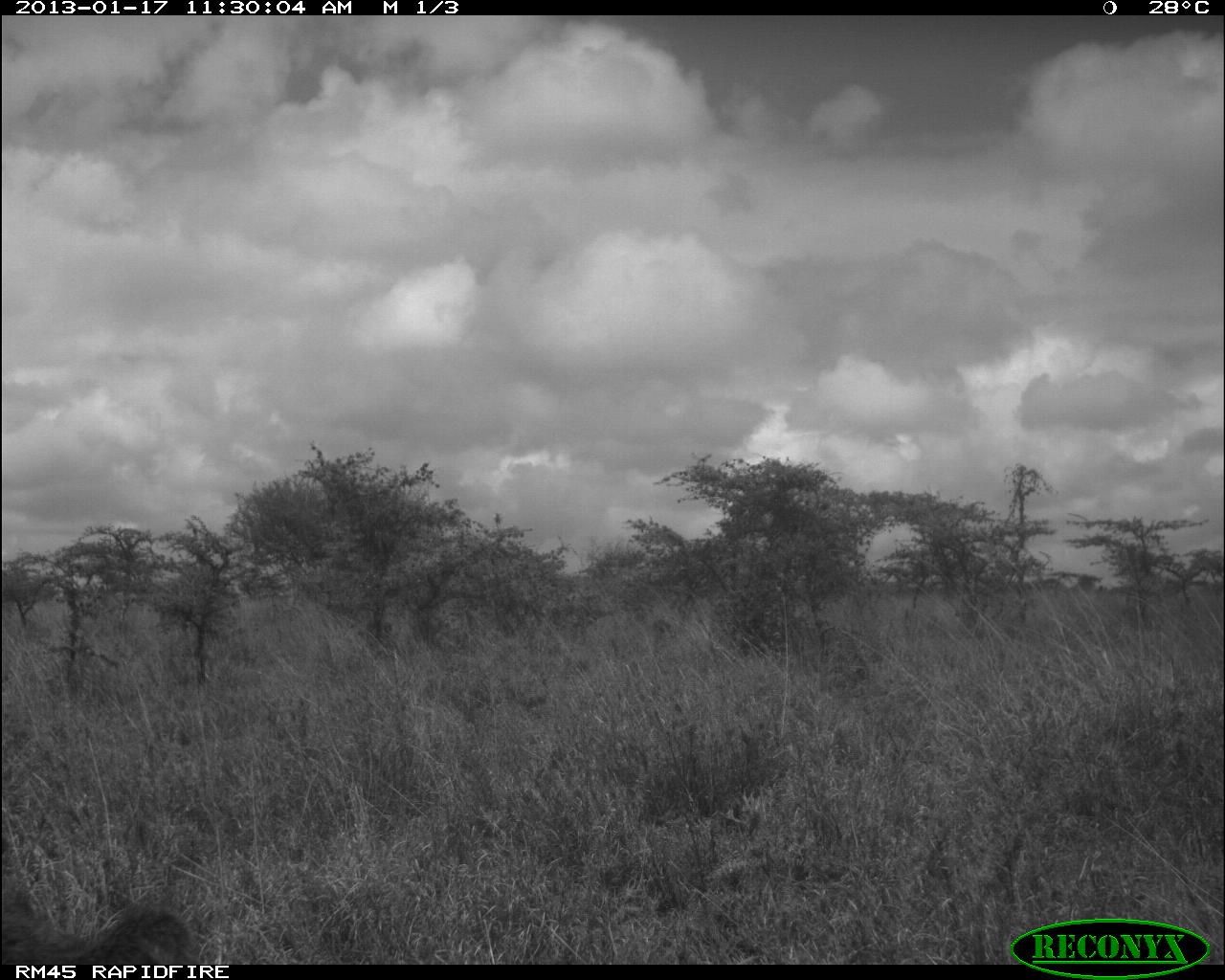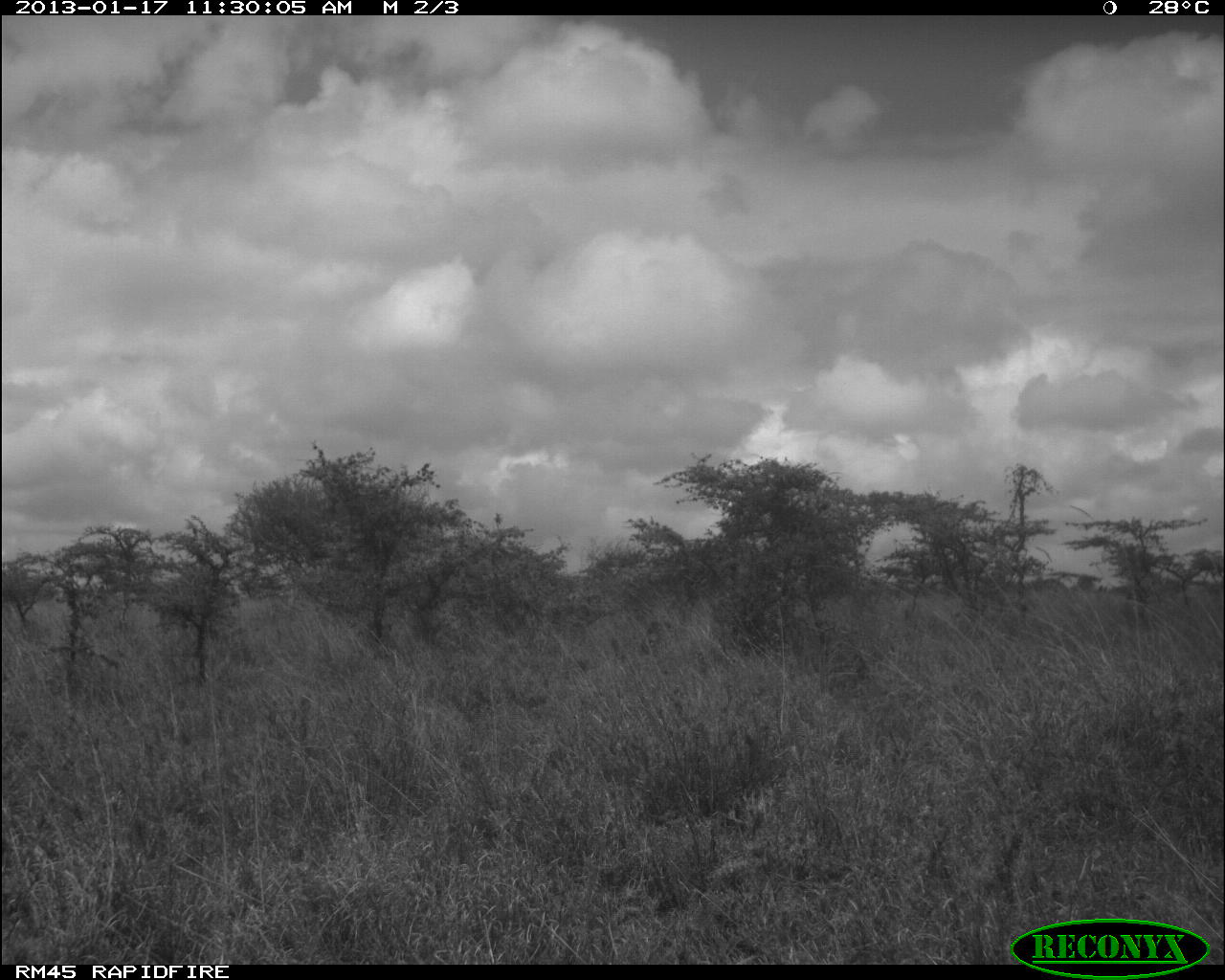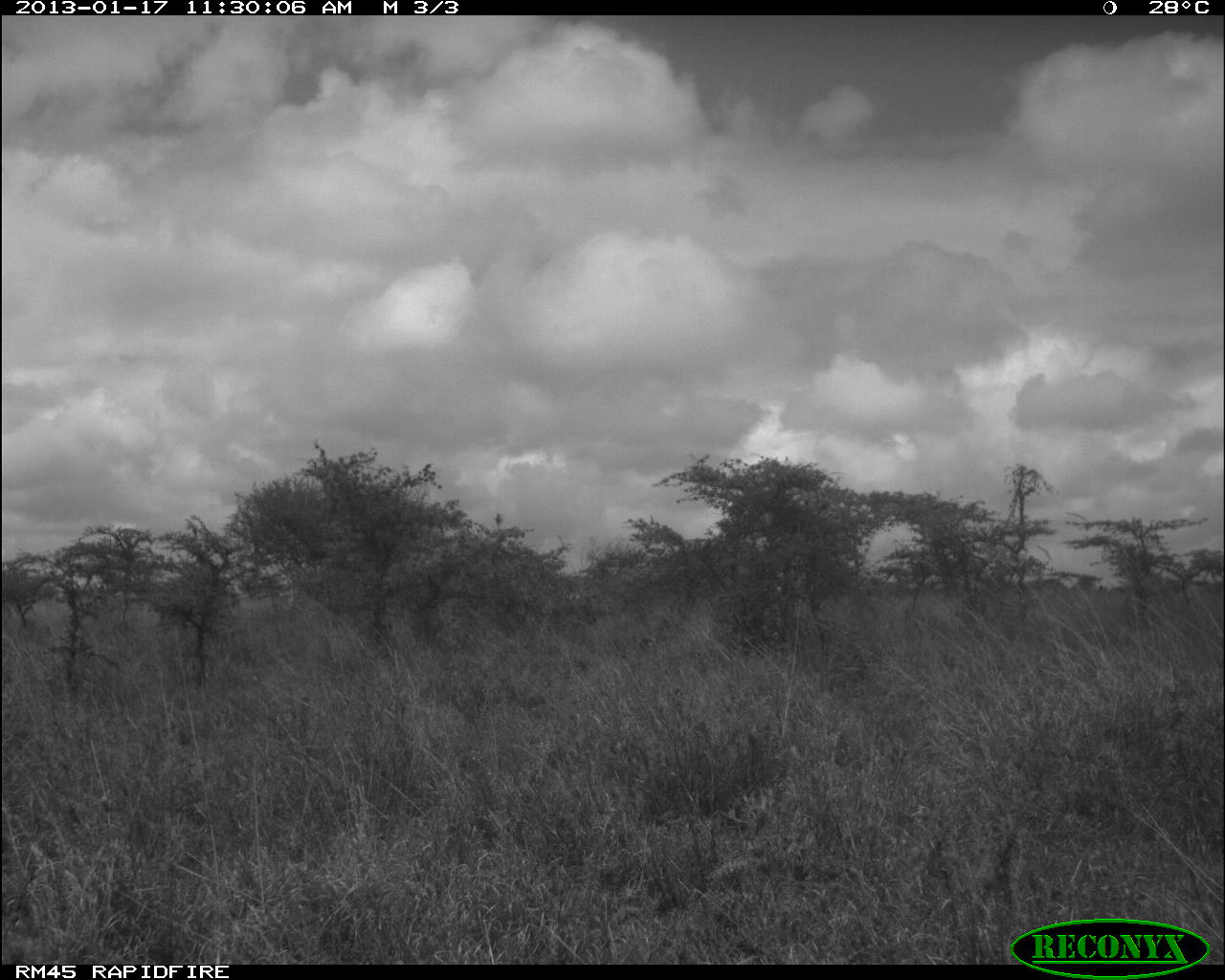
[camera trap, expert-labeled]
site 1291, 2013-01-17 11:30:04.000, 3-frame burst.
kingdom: Animalia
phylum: Chordata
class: Mammalia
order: Primates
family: Cercopithecidae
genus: Papio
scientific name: Papio anubis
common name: olive baboon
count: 2